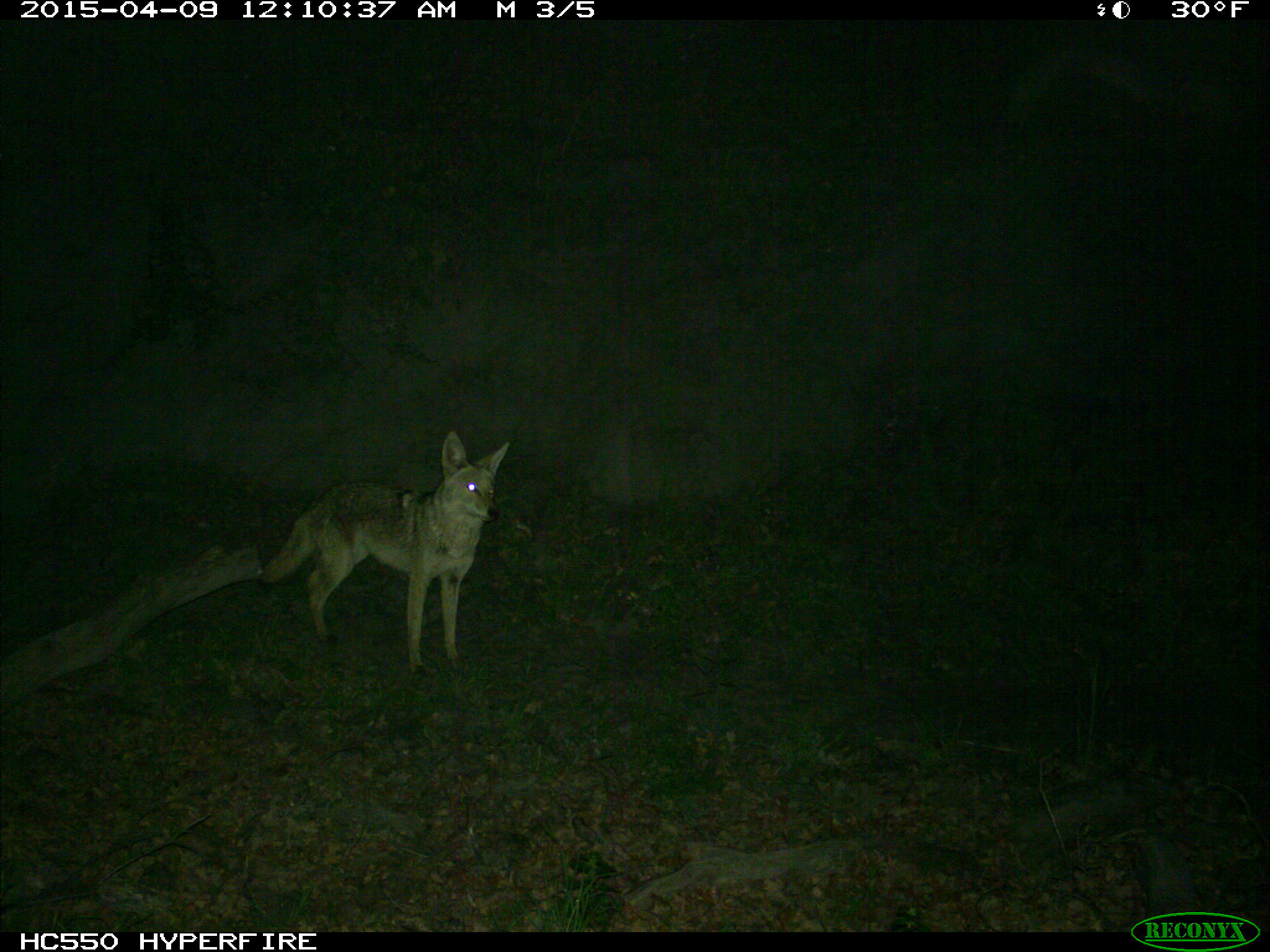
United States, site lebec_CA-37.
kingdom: Animalia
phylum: Chordata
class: Mammalia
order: Carnivora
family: Canidae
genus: Canis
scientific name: Canis latrans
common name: coyote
Canis latrans (coyote).